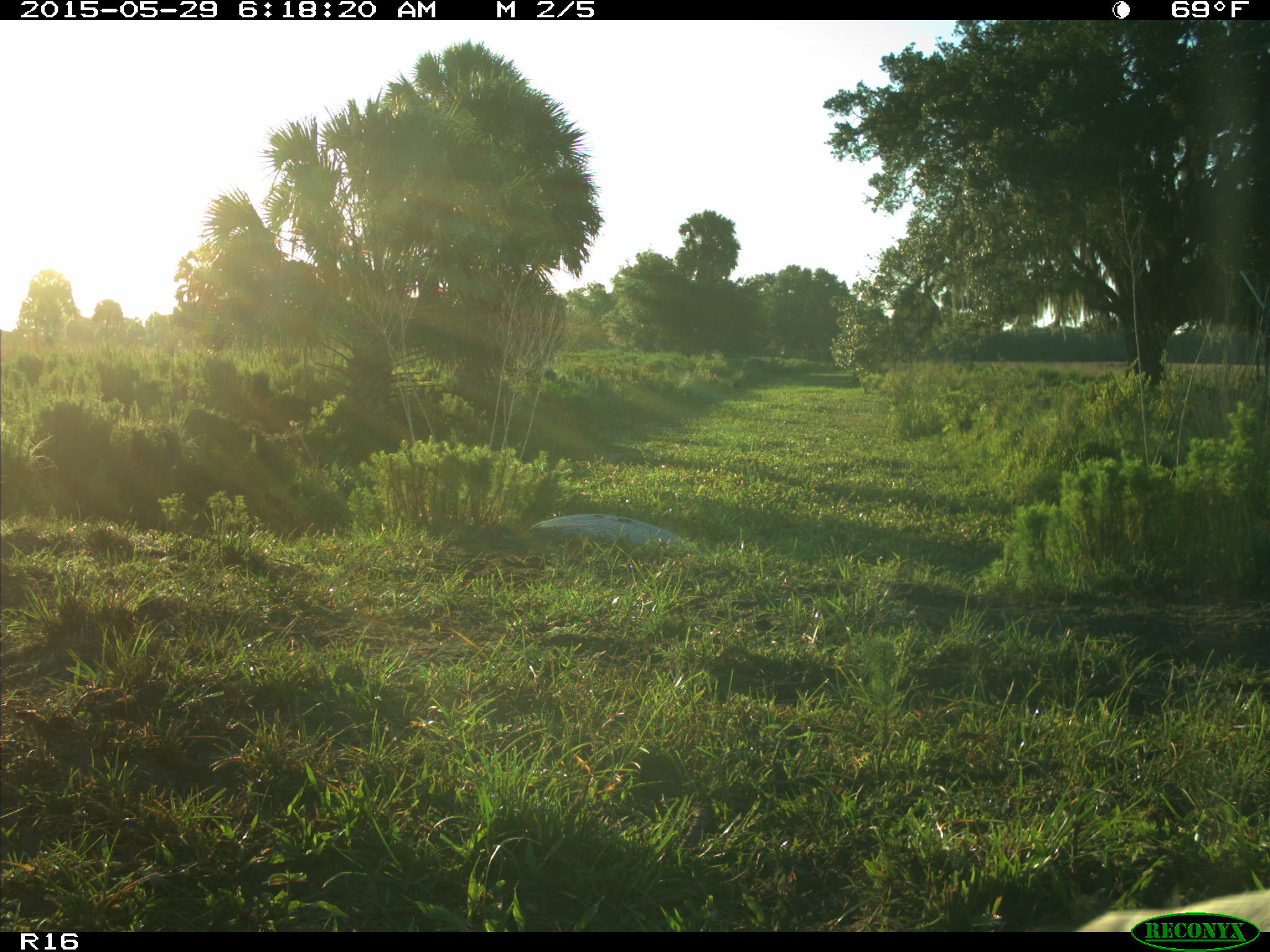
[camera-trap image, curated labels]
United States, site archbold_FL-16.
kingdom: Animalia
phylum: Chordata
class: Mammalia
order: Artiodactyla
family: Bovidae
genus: Bos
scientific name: Bos taurus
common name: domestic cow